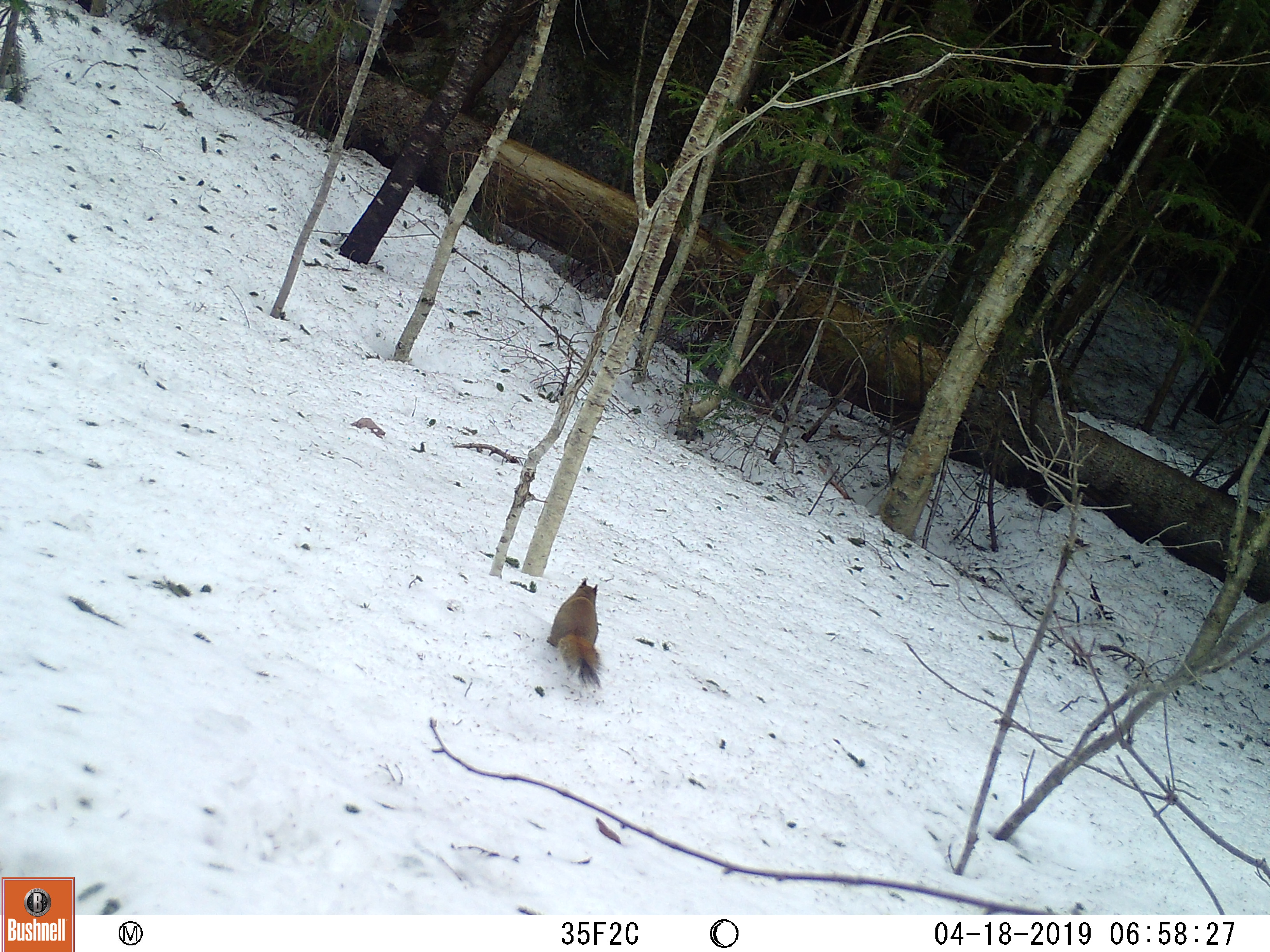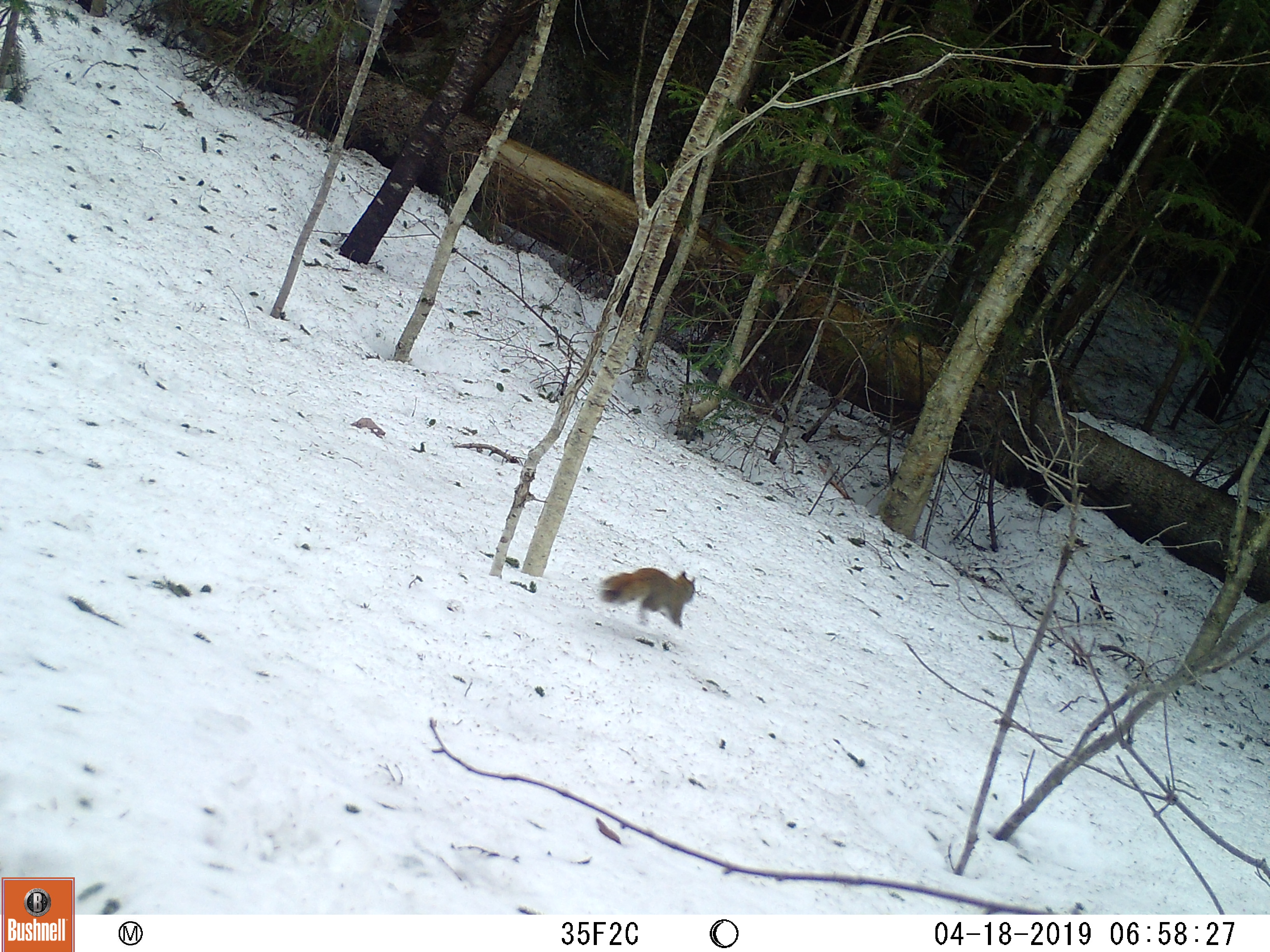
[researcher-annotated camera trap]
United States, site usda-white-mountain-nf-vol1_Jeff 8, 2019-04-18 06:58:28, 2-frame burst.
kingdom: Animalia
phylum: Chordata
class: Mammalia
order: Rodentia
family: Sciuridae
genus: Tamiasciurus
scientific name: Tamiasciurus hudsonicus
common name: red squirrel